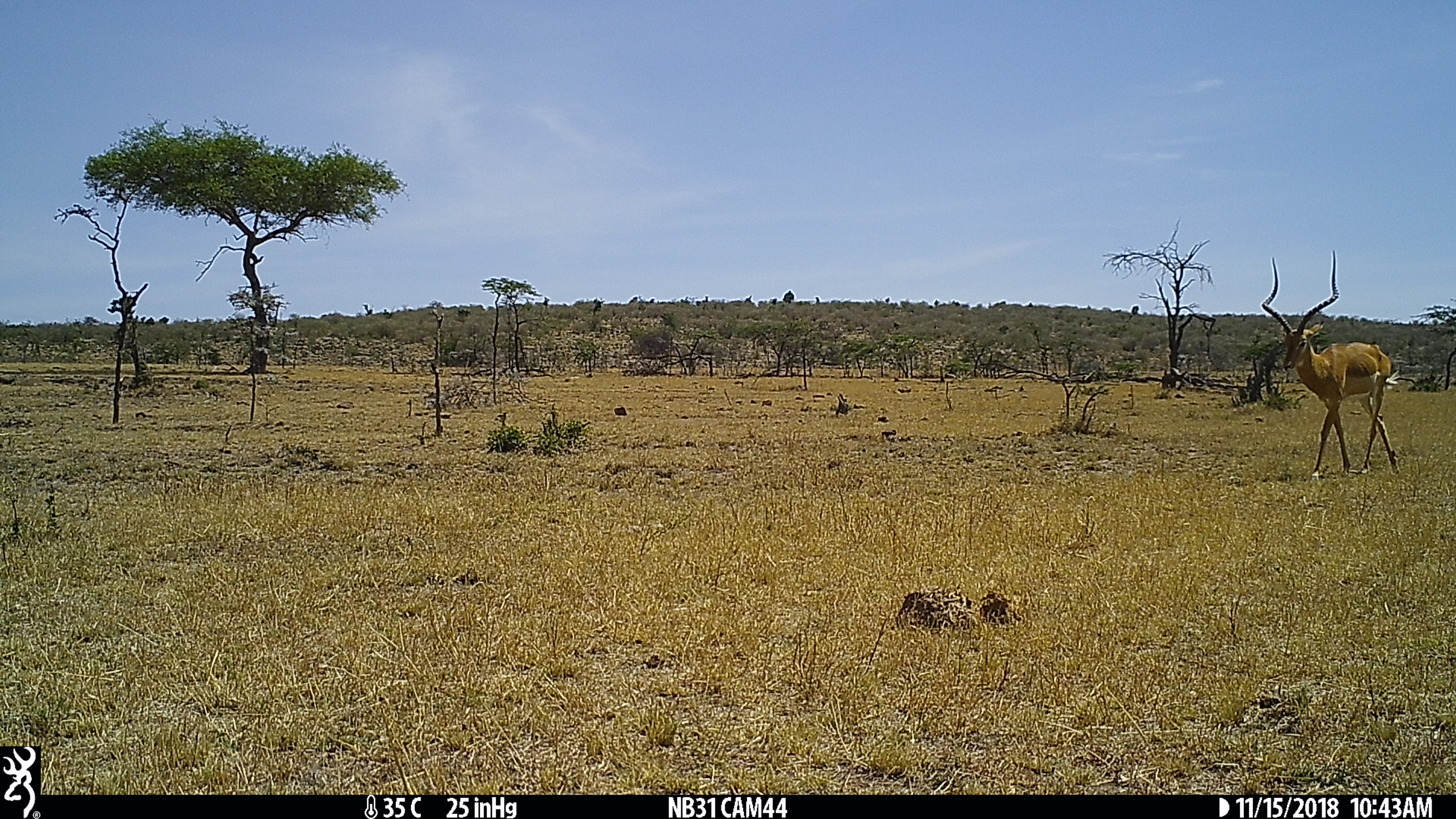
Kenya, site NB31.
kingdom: Animalia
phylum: Chordata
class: Mammalia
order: Artiodactyla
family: Bovidae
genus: Aepyceros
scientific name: Aepyceros melampus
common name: impala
Impala (Aepyceros melampus).